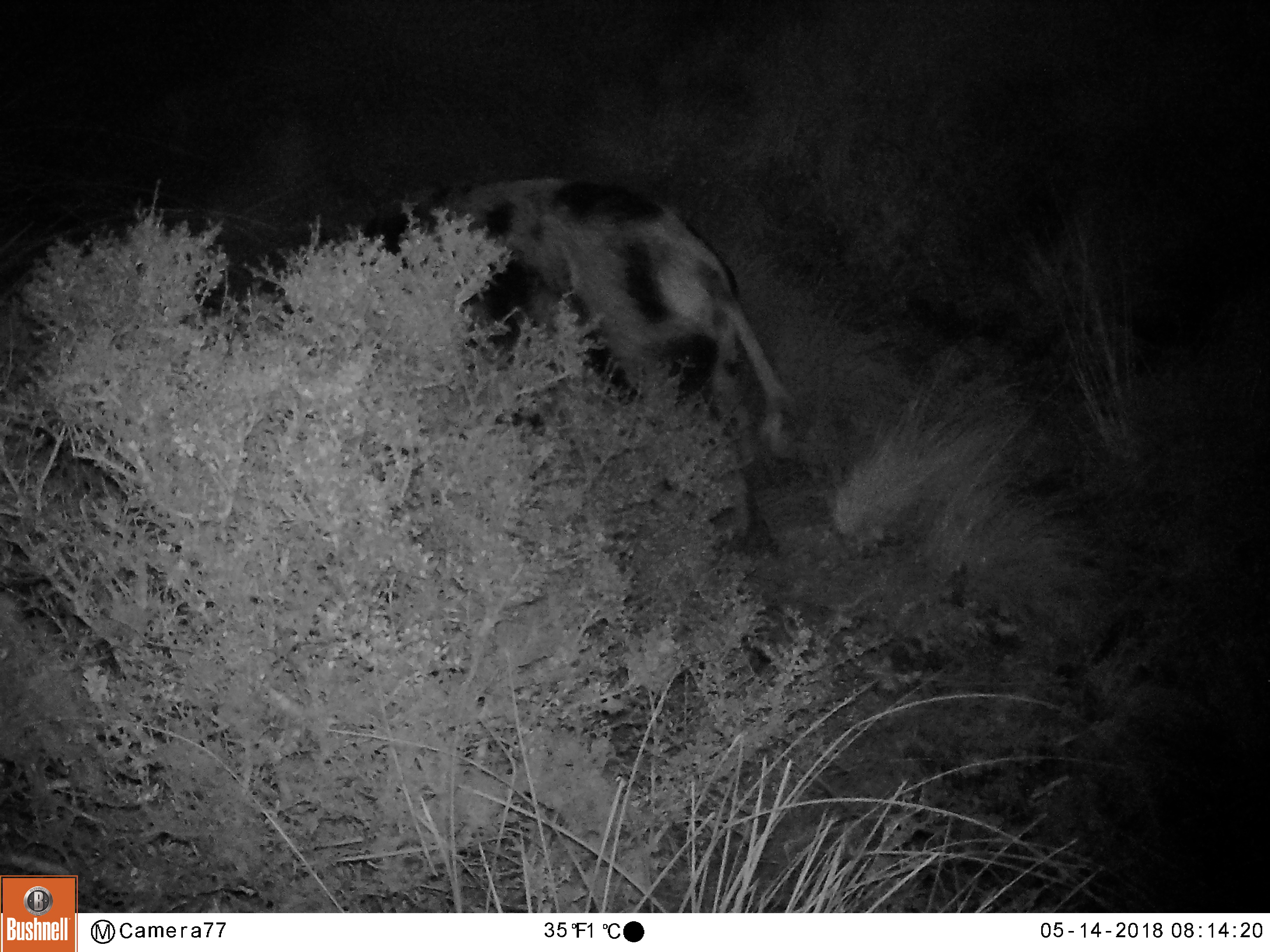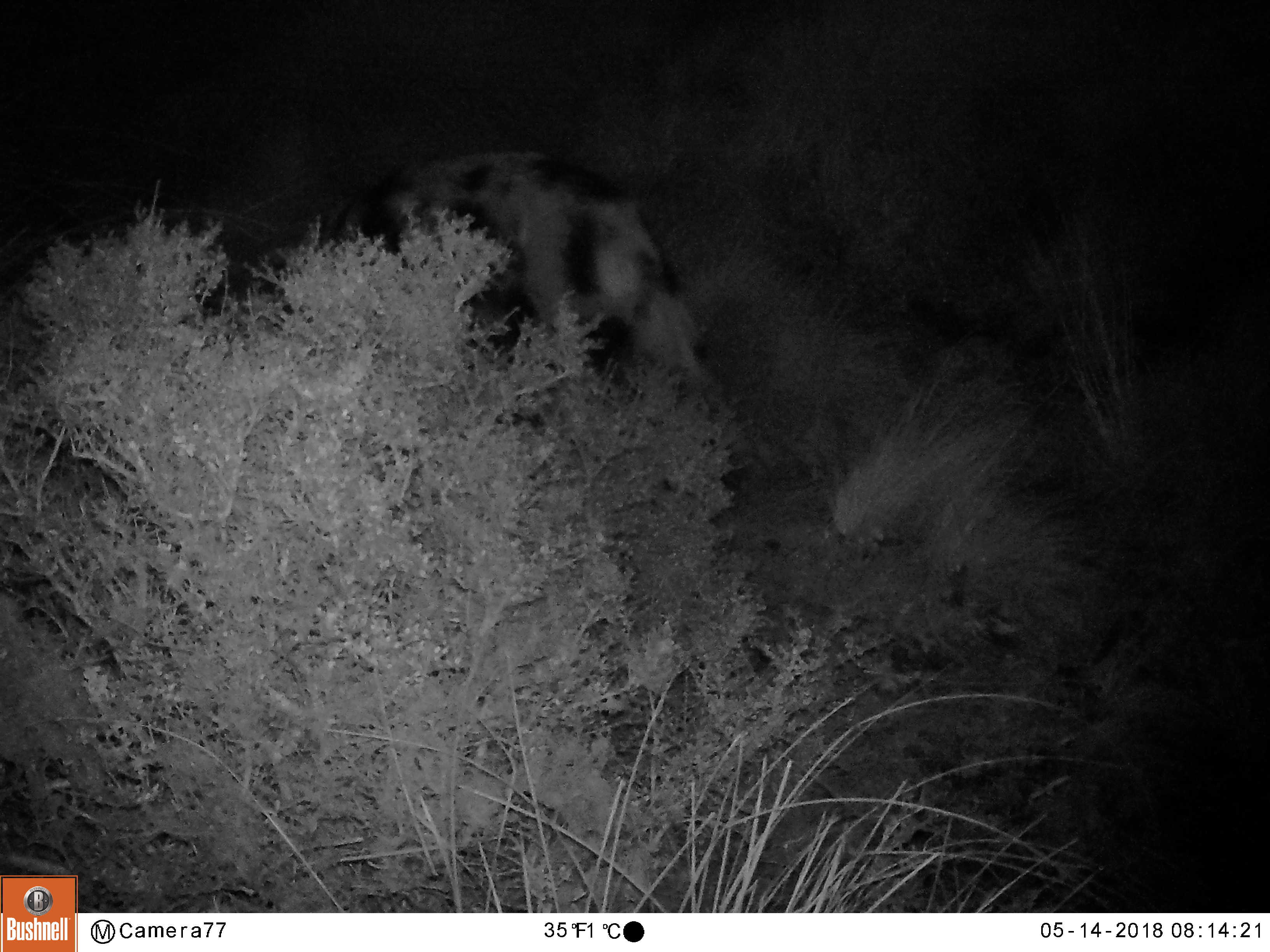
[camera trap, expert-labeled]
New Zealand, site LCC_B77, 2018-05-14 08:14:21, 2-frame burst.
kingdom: Animalia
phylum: Chordata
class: Mammalia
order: Artiodactyla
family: Suidae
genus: Sus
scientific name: Sus scrofa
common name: pig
Pig (Sus scrofa).